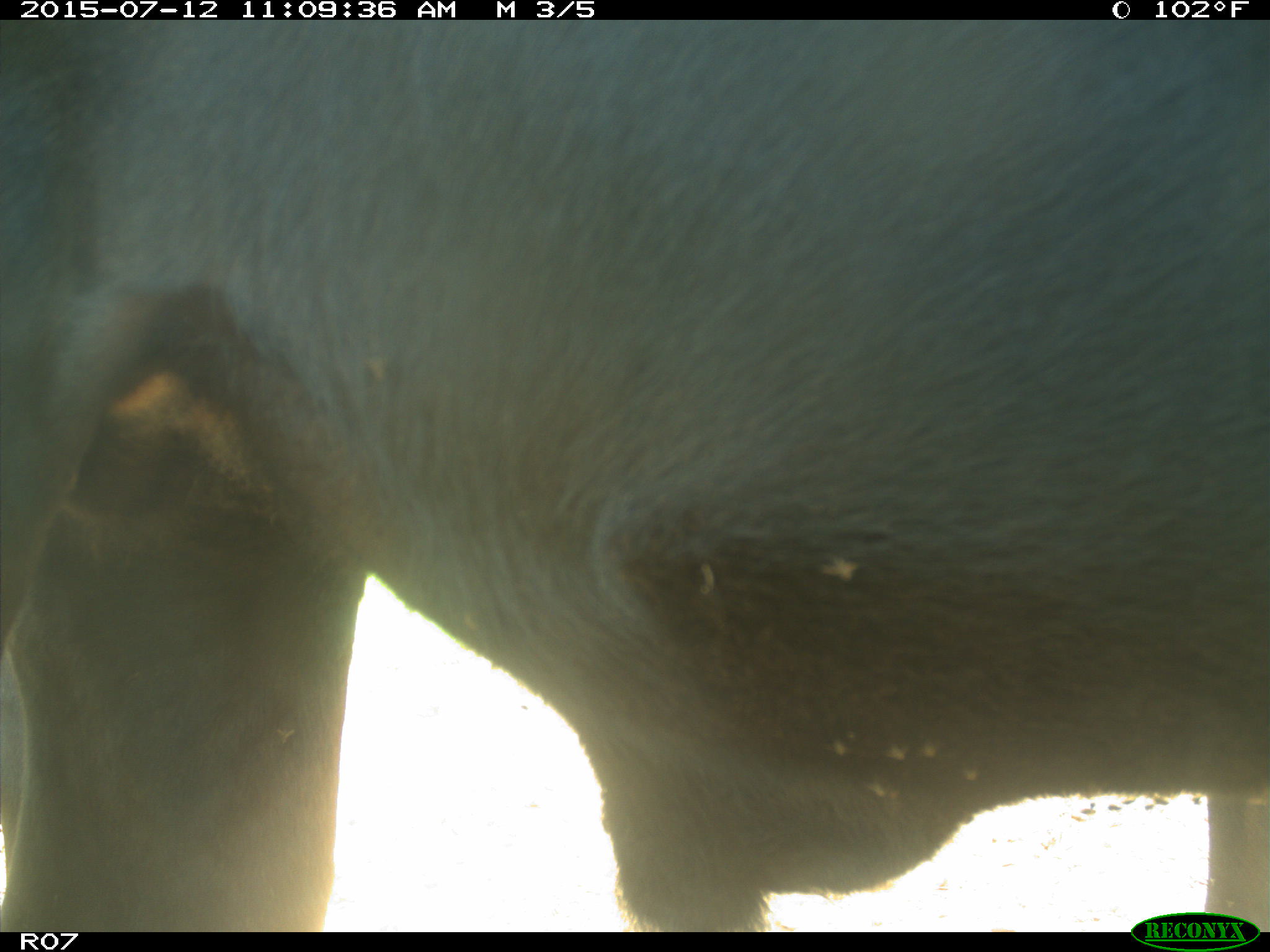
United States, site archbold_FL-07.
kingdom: Animalia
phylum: Chordata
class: Mammalia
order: Artiodactyla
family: Bovidae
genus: Bos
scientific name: Bos taurus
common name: domestic cow